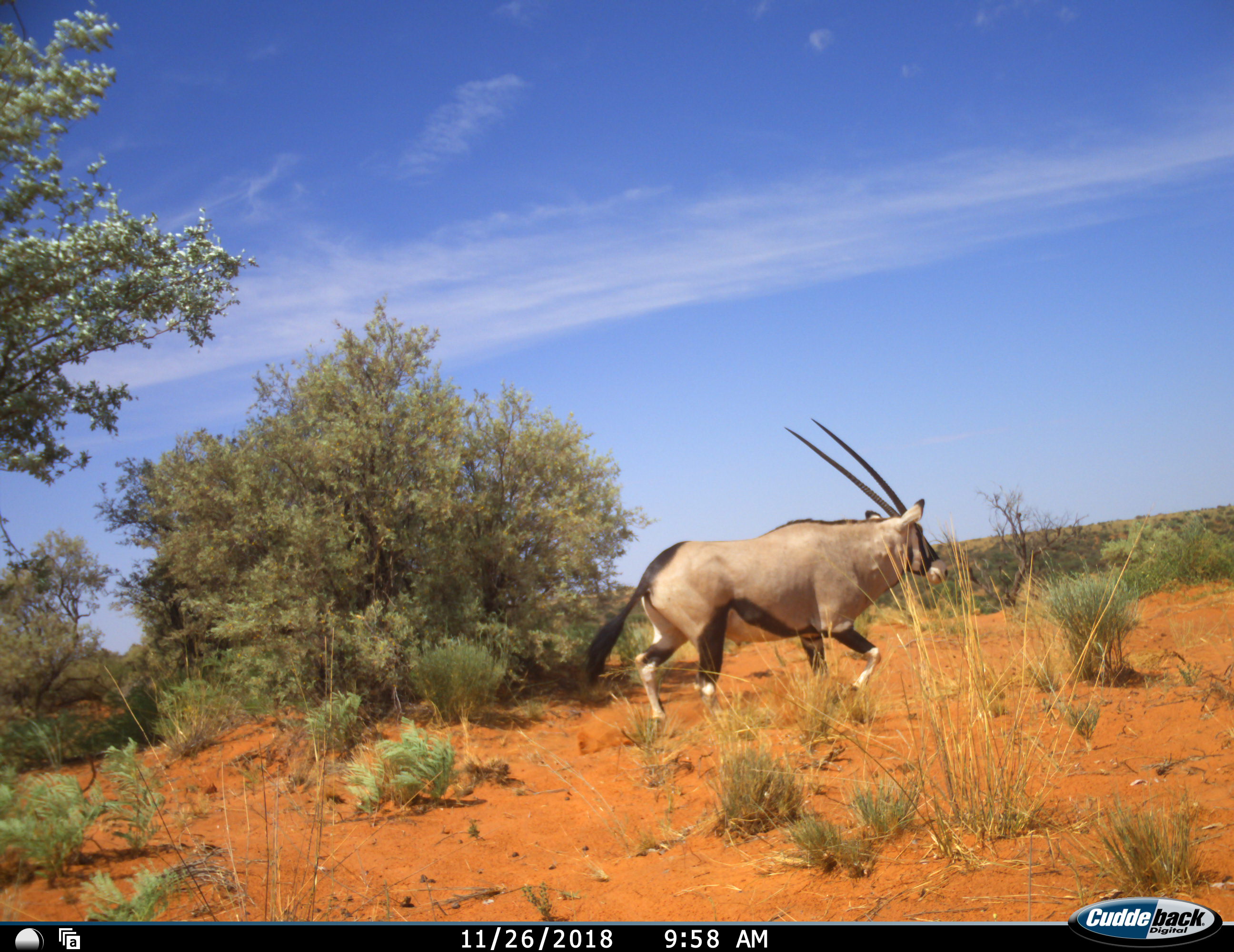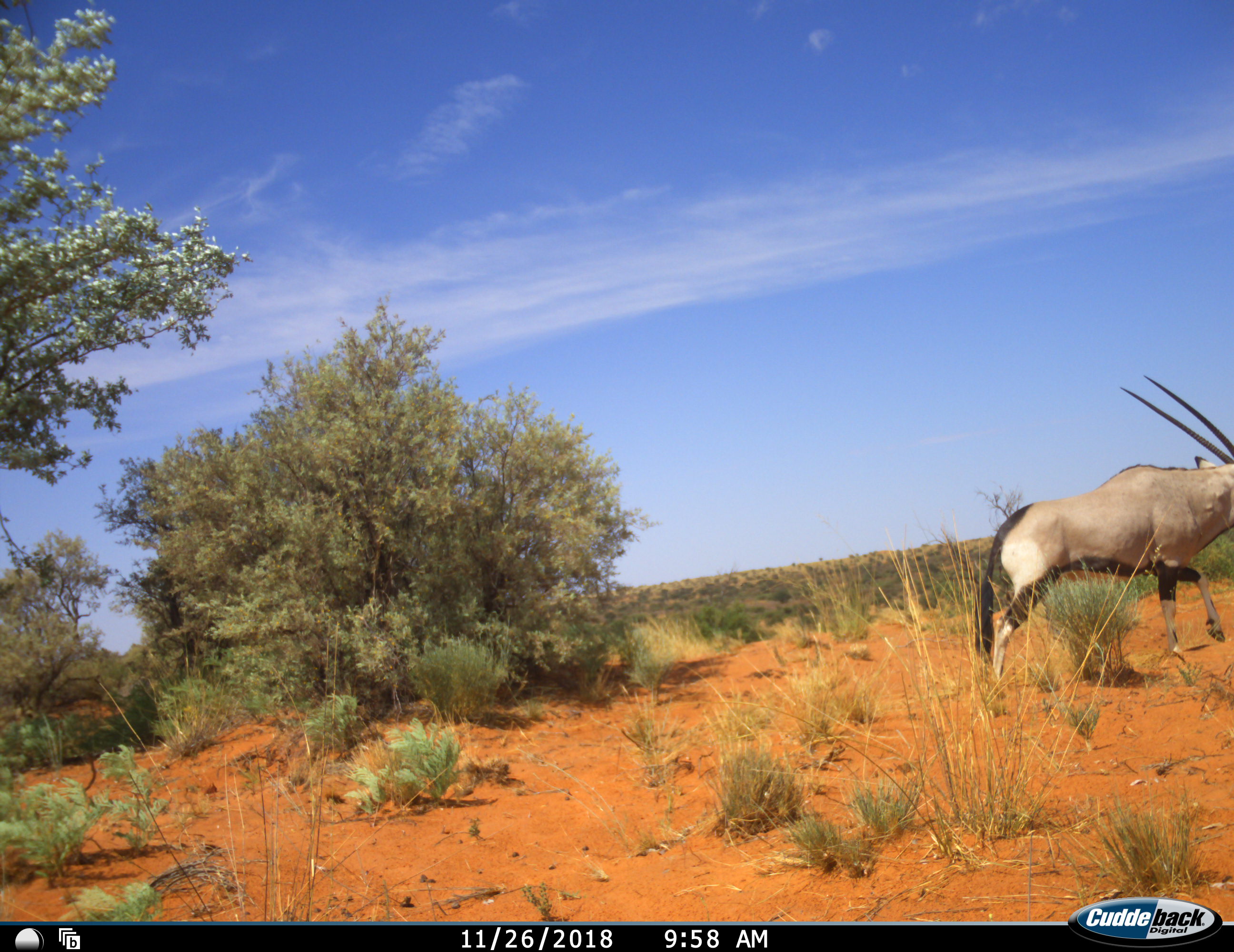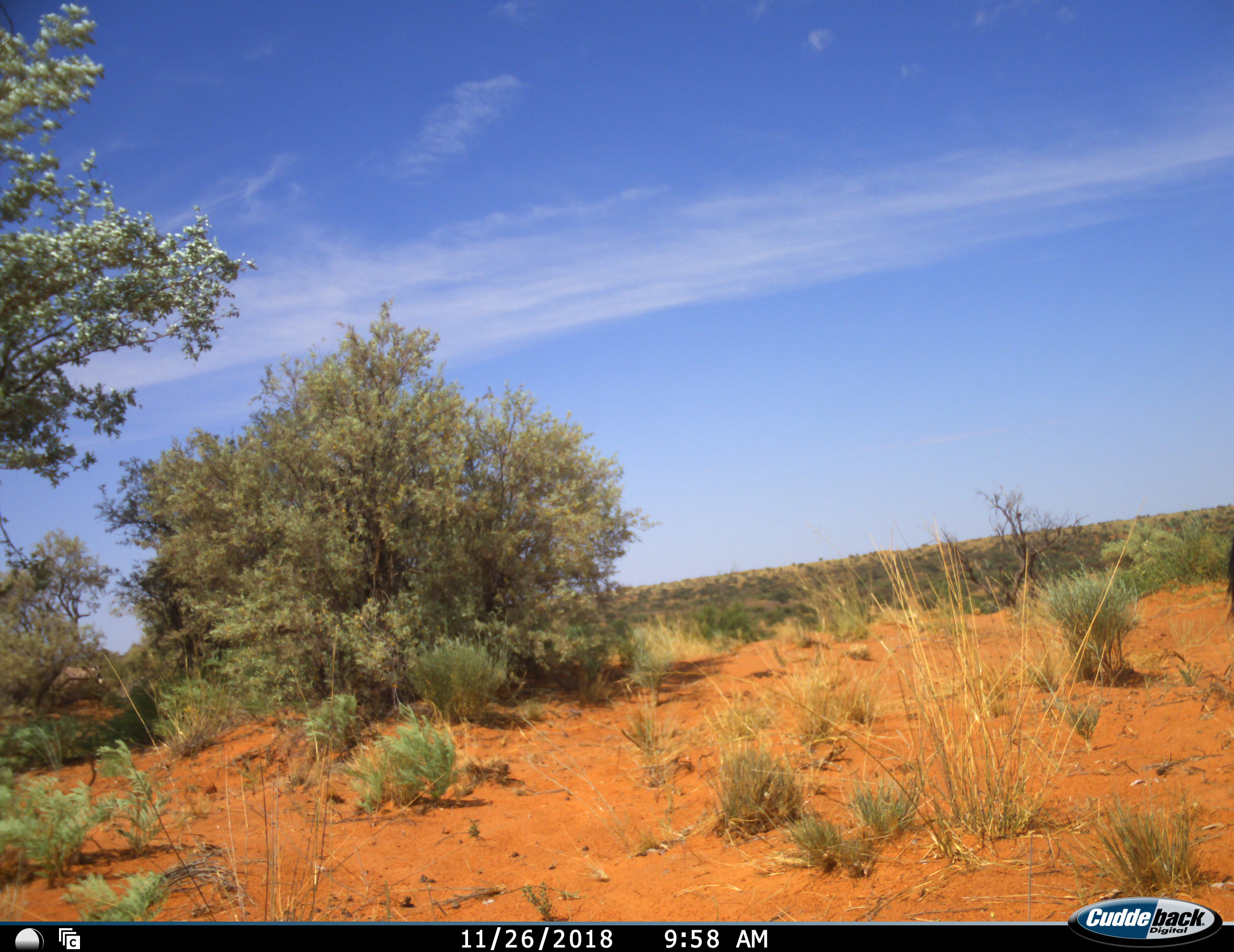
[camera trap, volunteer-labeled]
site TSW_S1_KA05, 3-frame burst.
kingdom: Animalia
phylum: Chordata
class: Mammalia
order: Artiodactyla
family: Bovidae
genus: Oryx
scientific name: Oryx gazella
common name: gemsbok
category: oryx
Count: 1.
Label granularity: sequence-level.